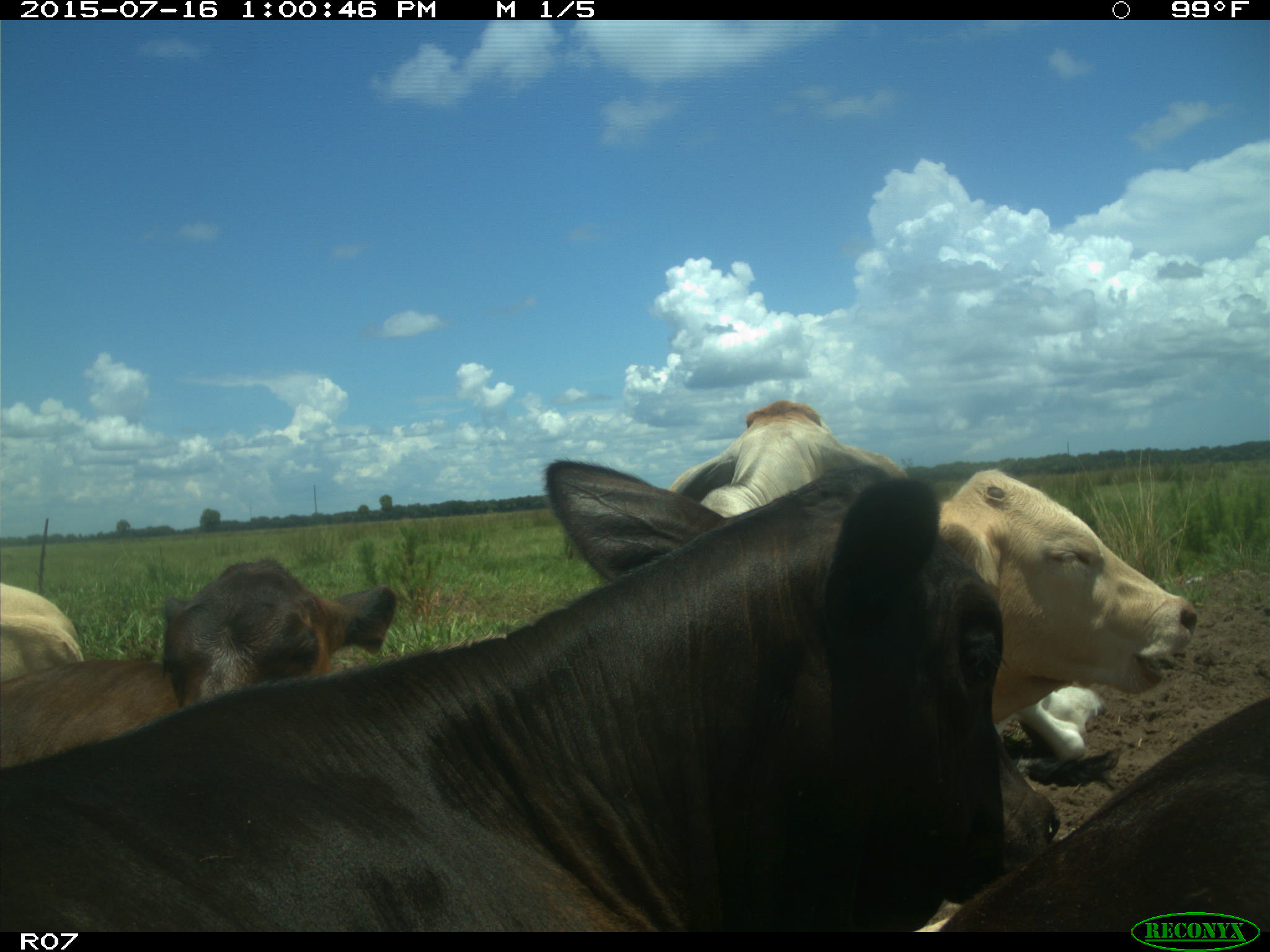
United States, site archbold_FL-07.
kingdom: Animalia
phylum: Chordata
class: Mammalia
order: Artiodactyla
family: Bovidae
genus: Bos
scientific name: Bos taurus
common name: domestic cow